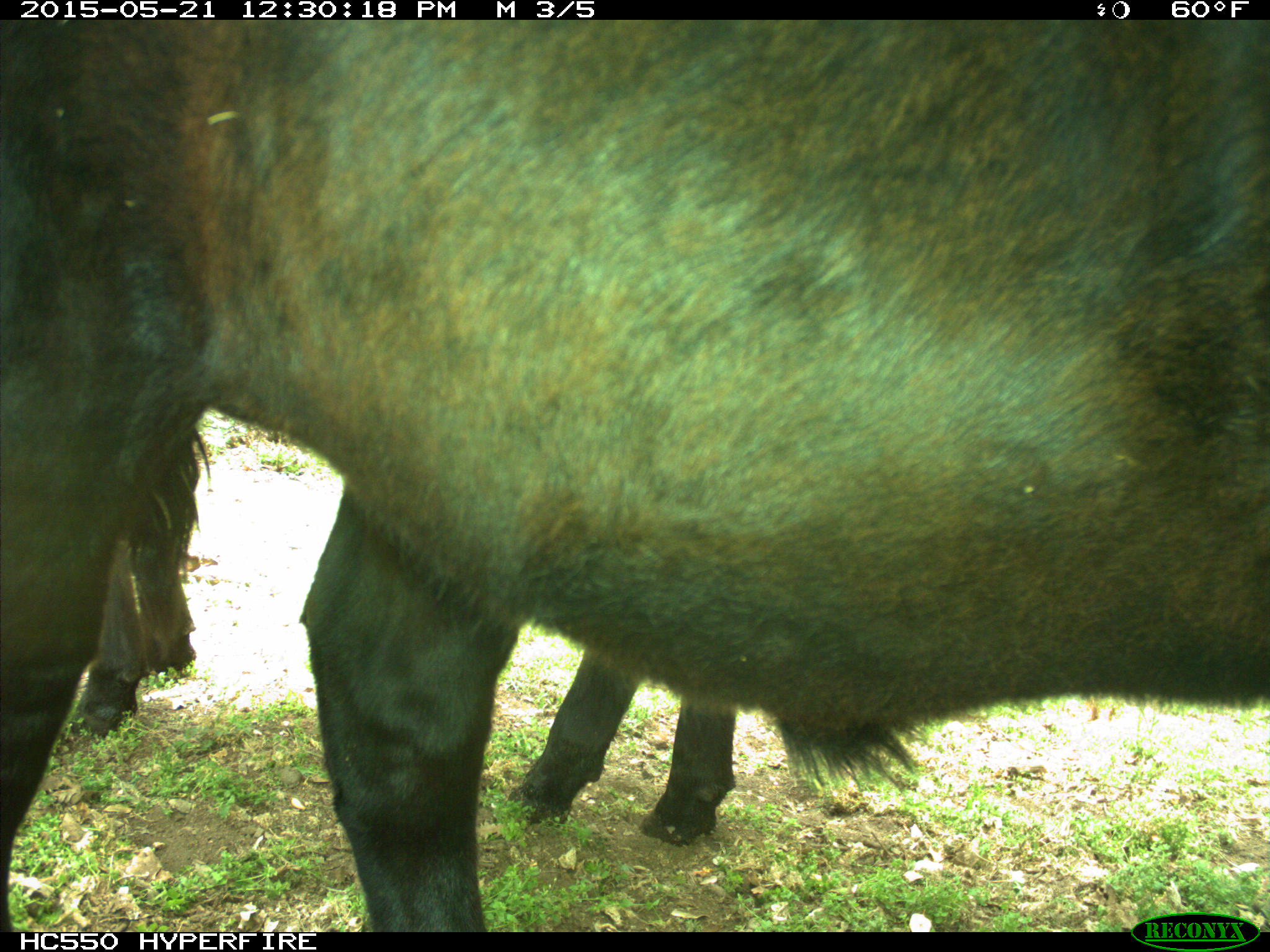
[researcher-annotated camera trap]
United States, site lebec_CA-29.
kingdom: Animalia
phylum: Chordata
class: Mammalia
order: Artiodactyla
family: Bovidae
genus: Bos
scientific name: Bos taurus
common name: domestic cow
Bos taurus (domestic cow).